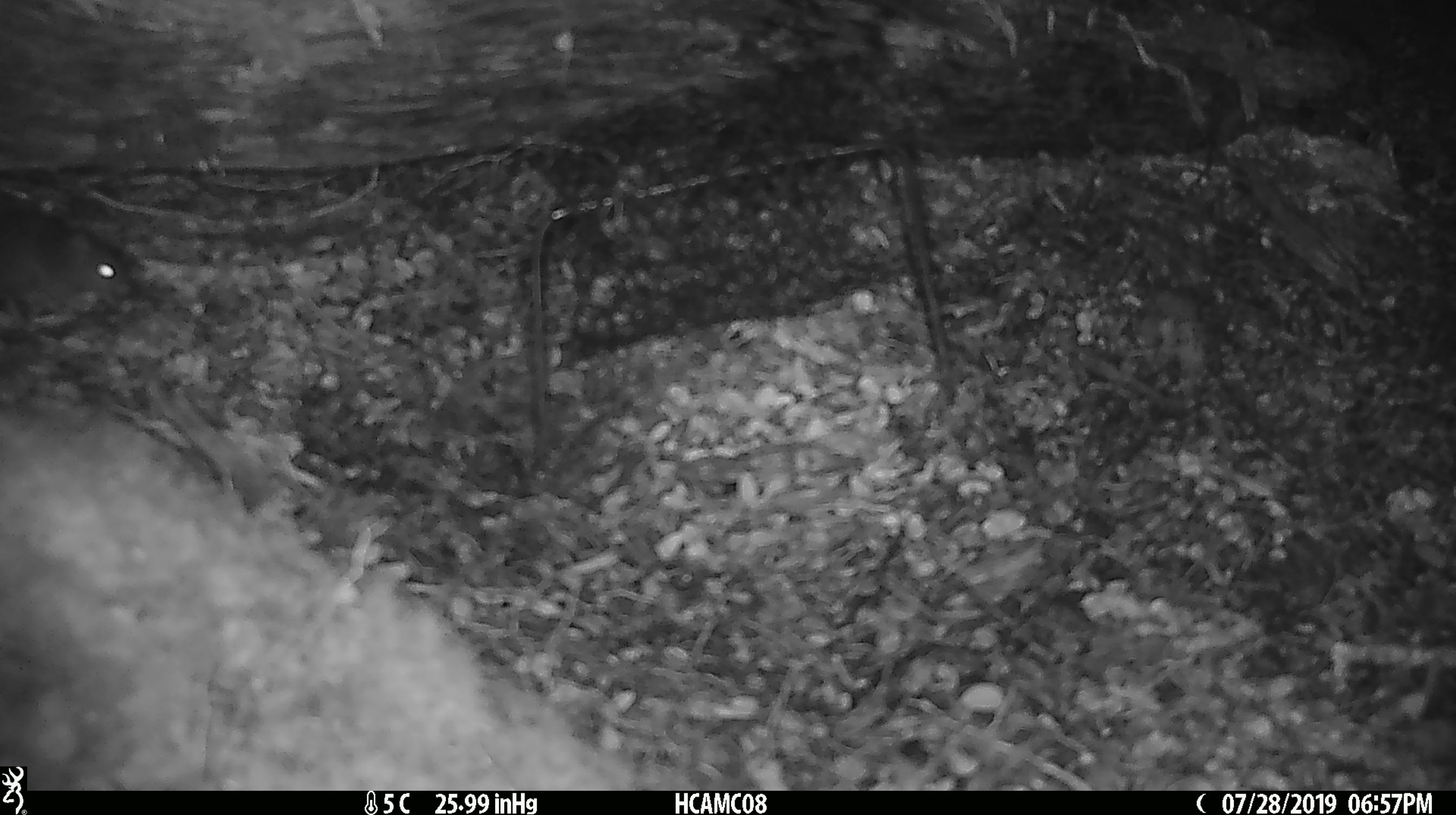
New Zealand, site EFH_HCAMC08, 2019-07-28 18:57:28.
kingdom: Animalia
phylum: Chordata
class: Mammalia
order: Rodentia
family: Muridae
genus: Mus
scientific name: Mus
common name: mouse